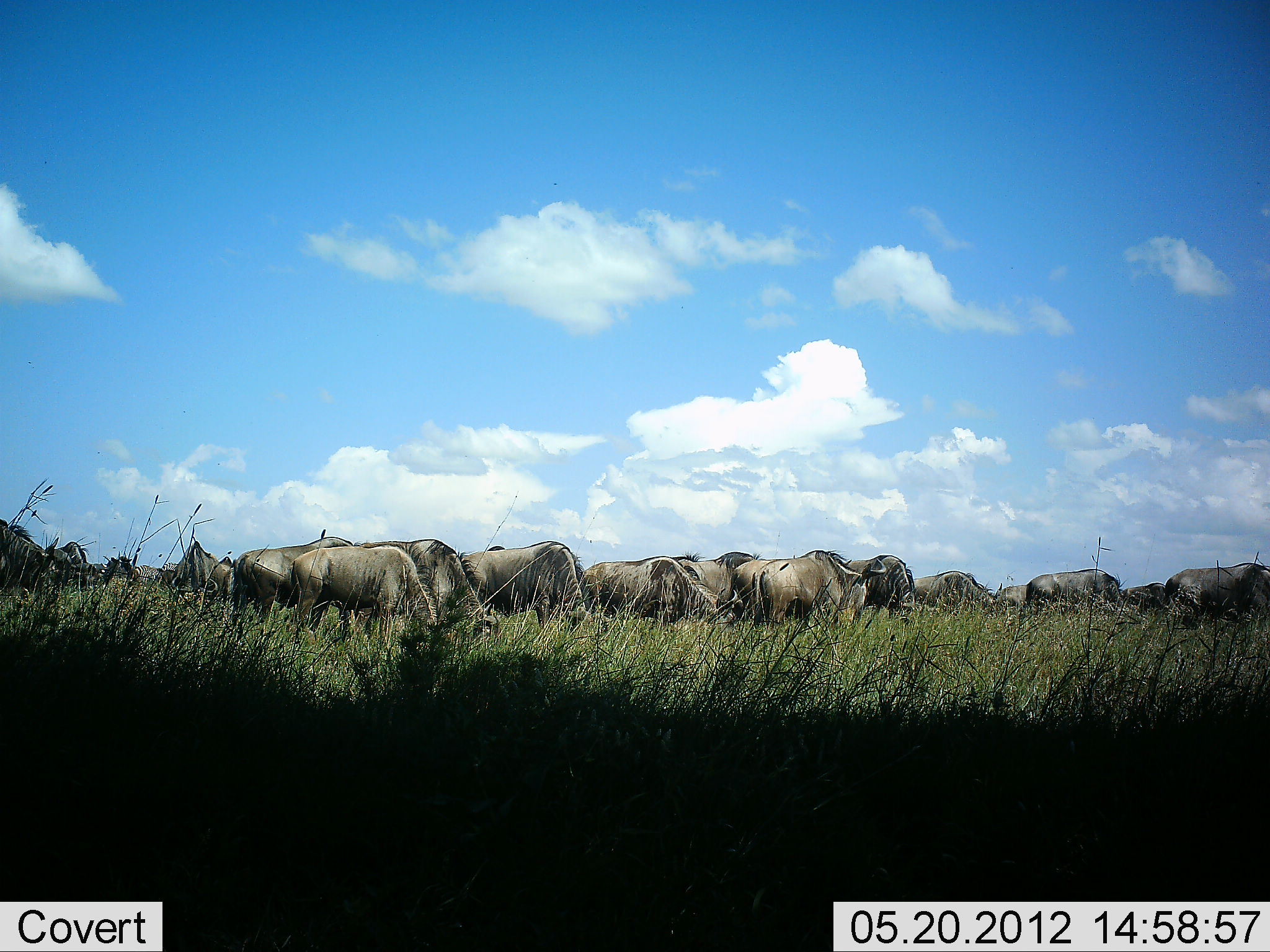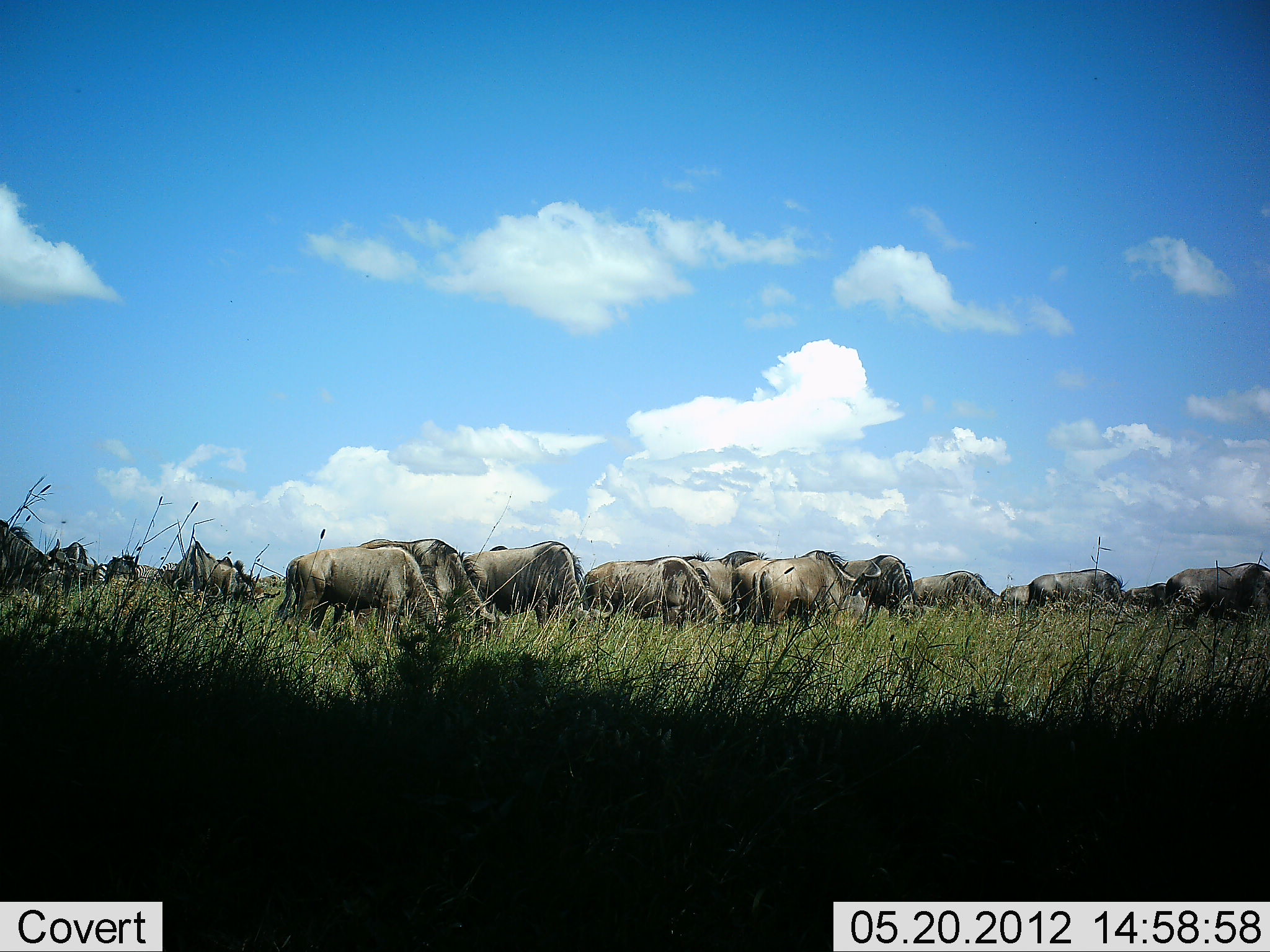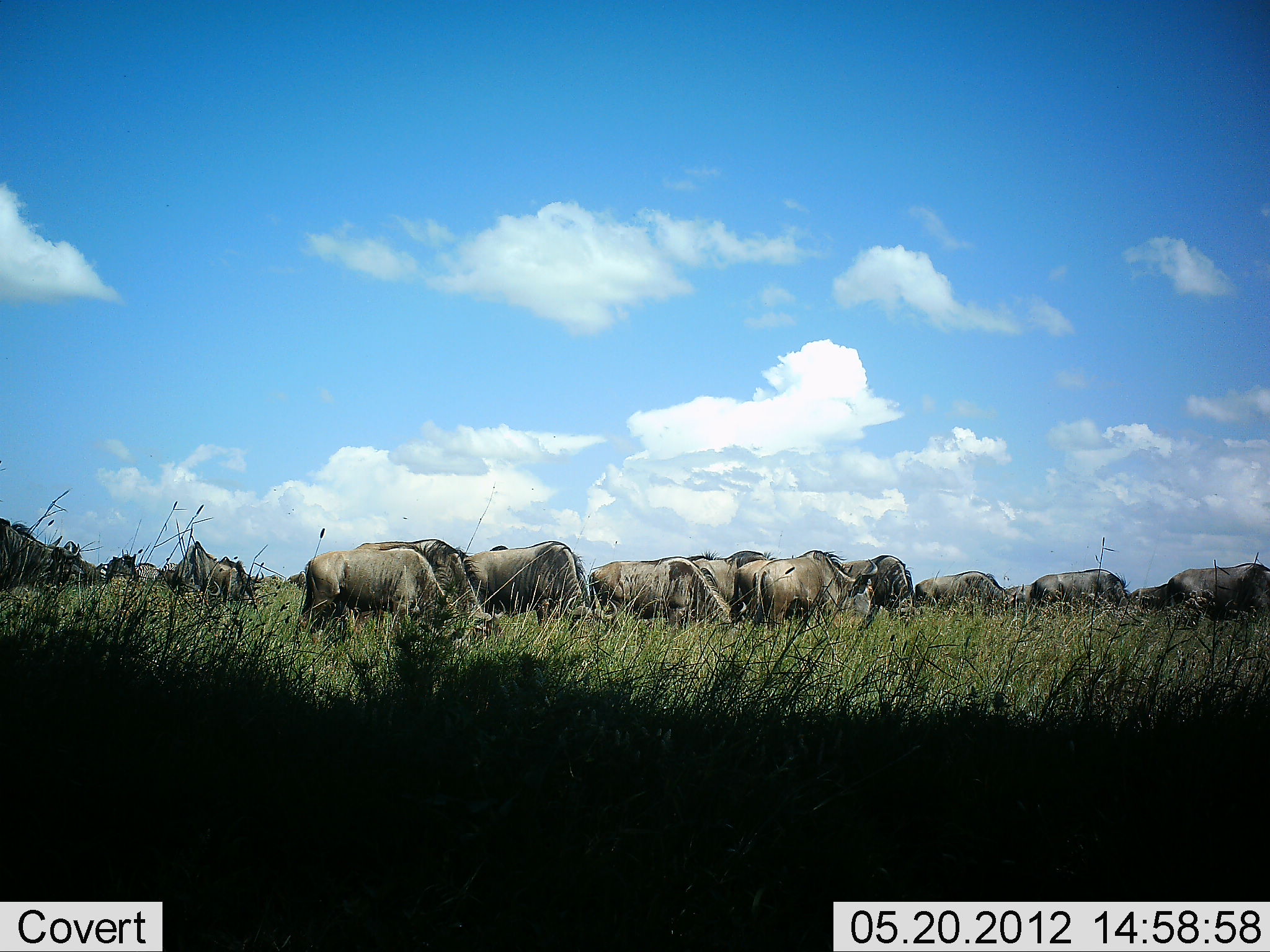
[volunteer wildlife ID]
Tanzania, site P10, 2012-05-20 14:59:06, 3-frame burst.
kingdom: Animalia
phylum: Chordata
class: Mammalia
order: Artiodactyla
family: Bovidae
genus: Connochaetes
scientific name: Connochaetes taurinus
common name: blue wildebeest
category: wildebeest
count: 11-50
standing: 40%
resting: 10%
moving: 30%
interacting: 10%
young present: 0%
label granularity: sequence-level